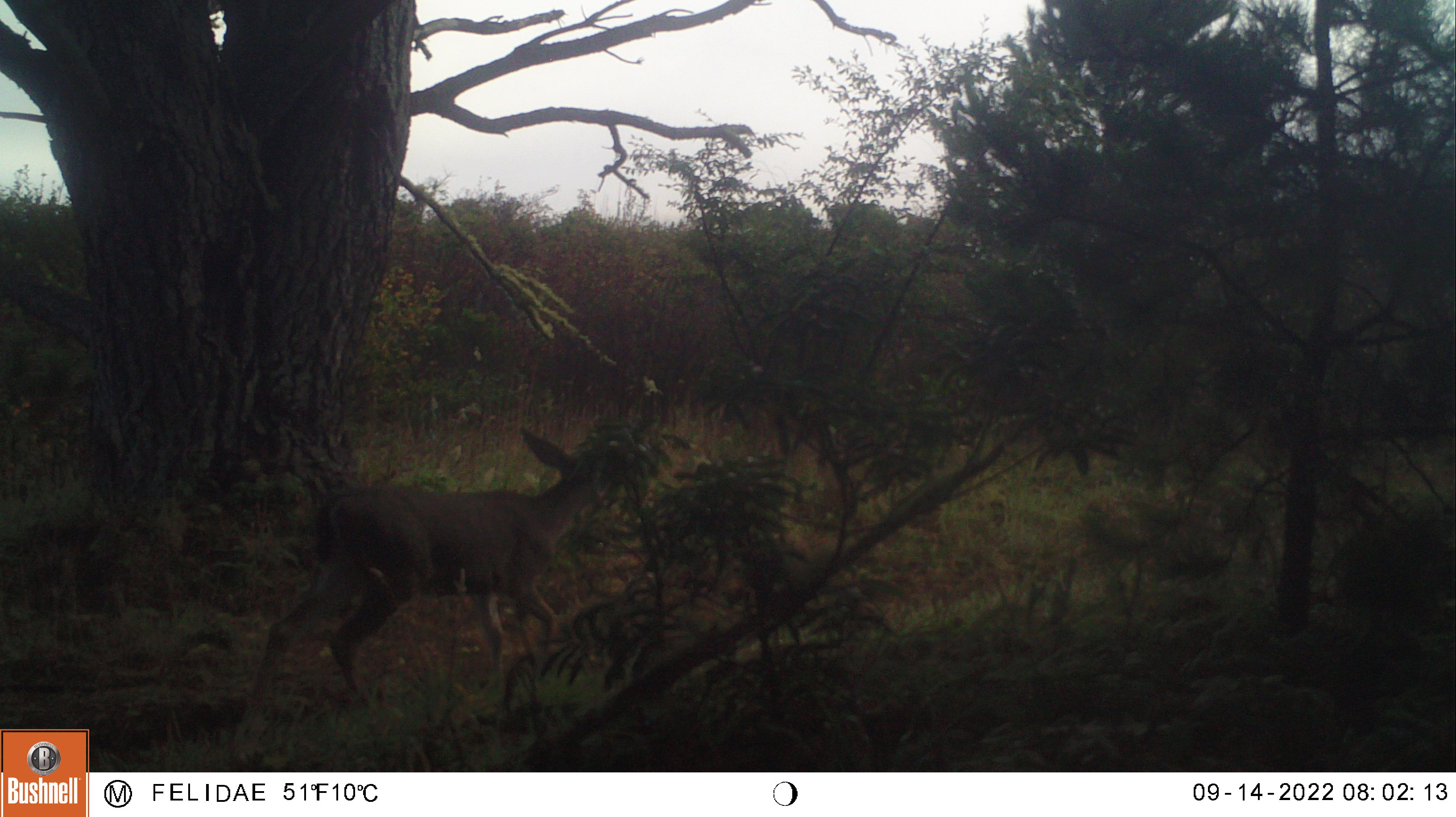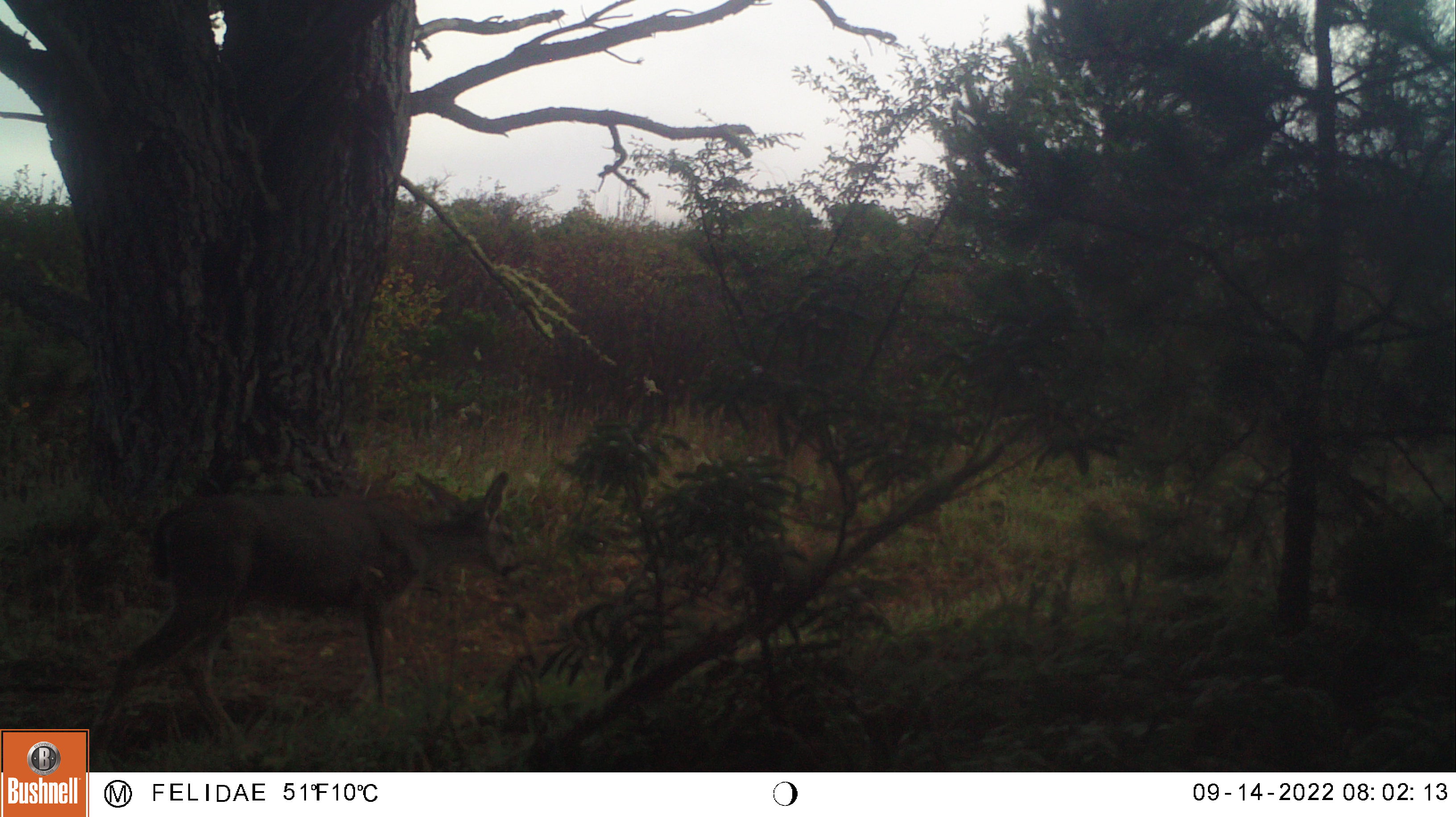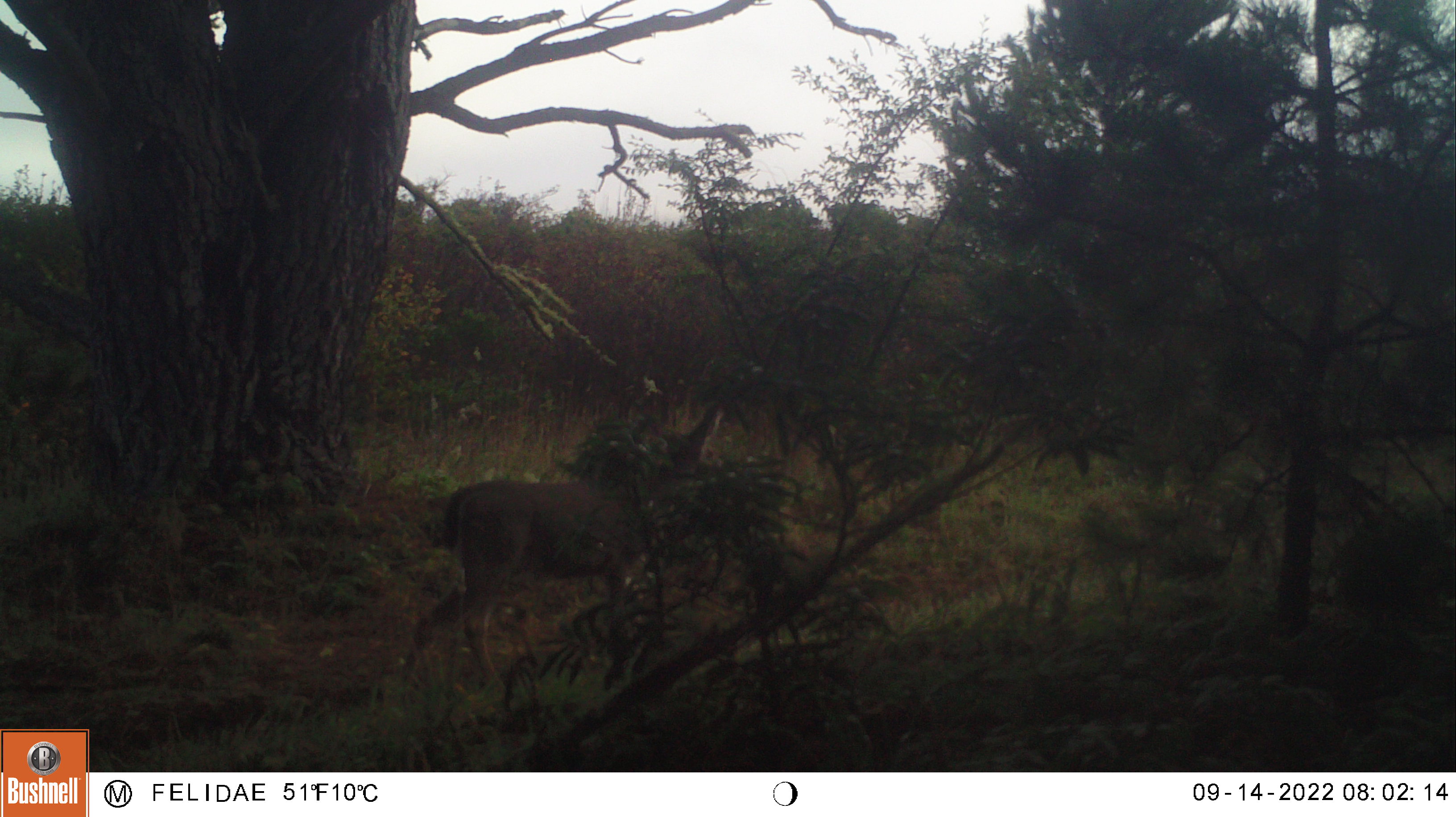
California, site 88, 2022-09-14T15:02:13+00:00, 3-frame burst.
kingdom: Animalia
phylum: Chordata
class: Mammalia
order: Artiodactyla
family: Cervidae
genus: Odocoileus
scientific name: Odocoileus hemionus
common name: mule deer